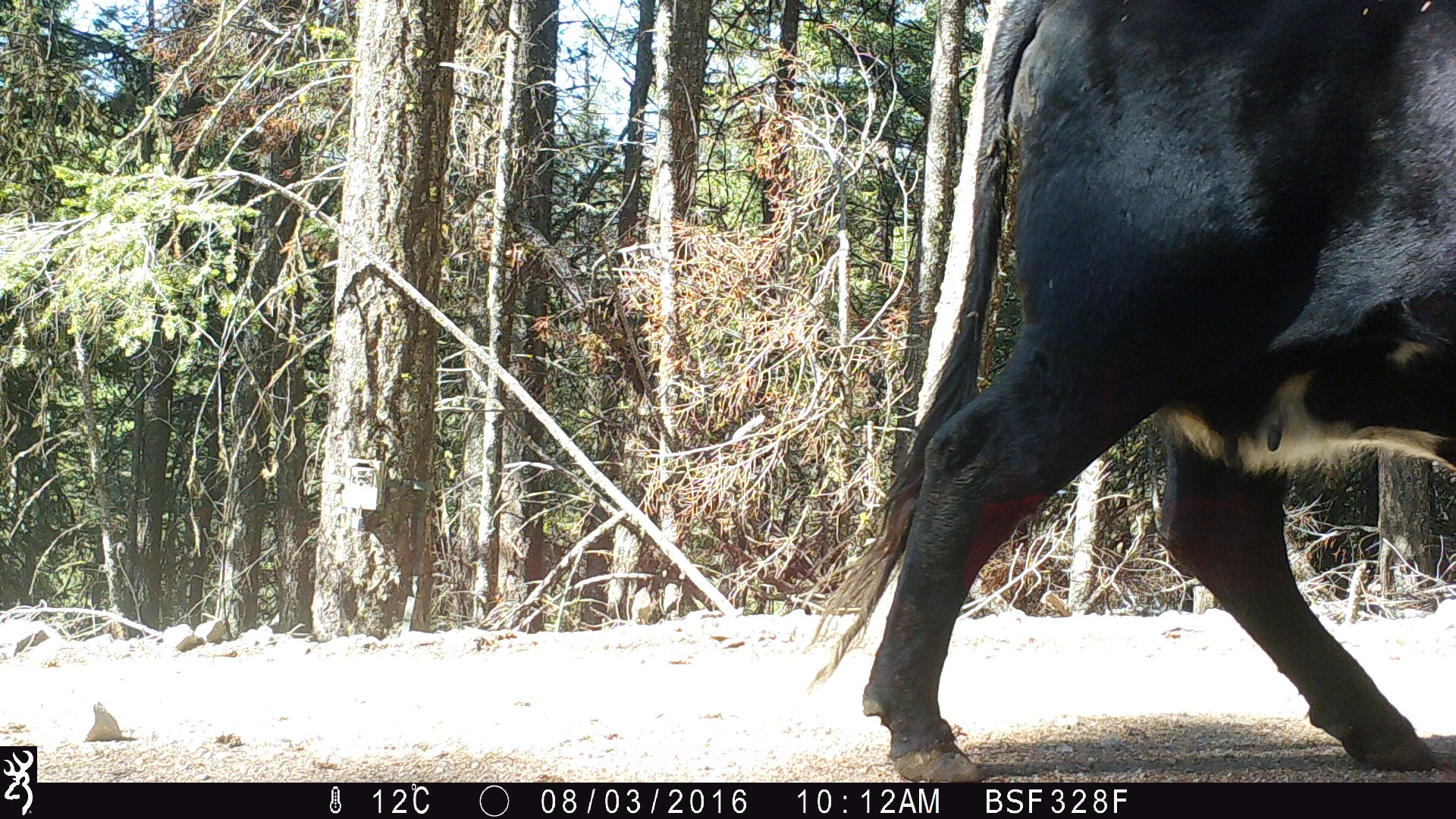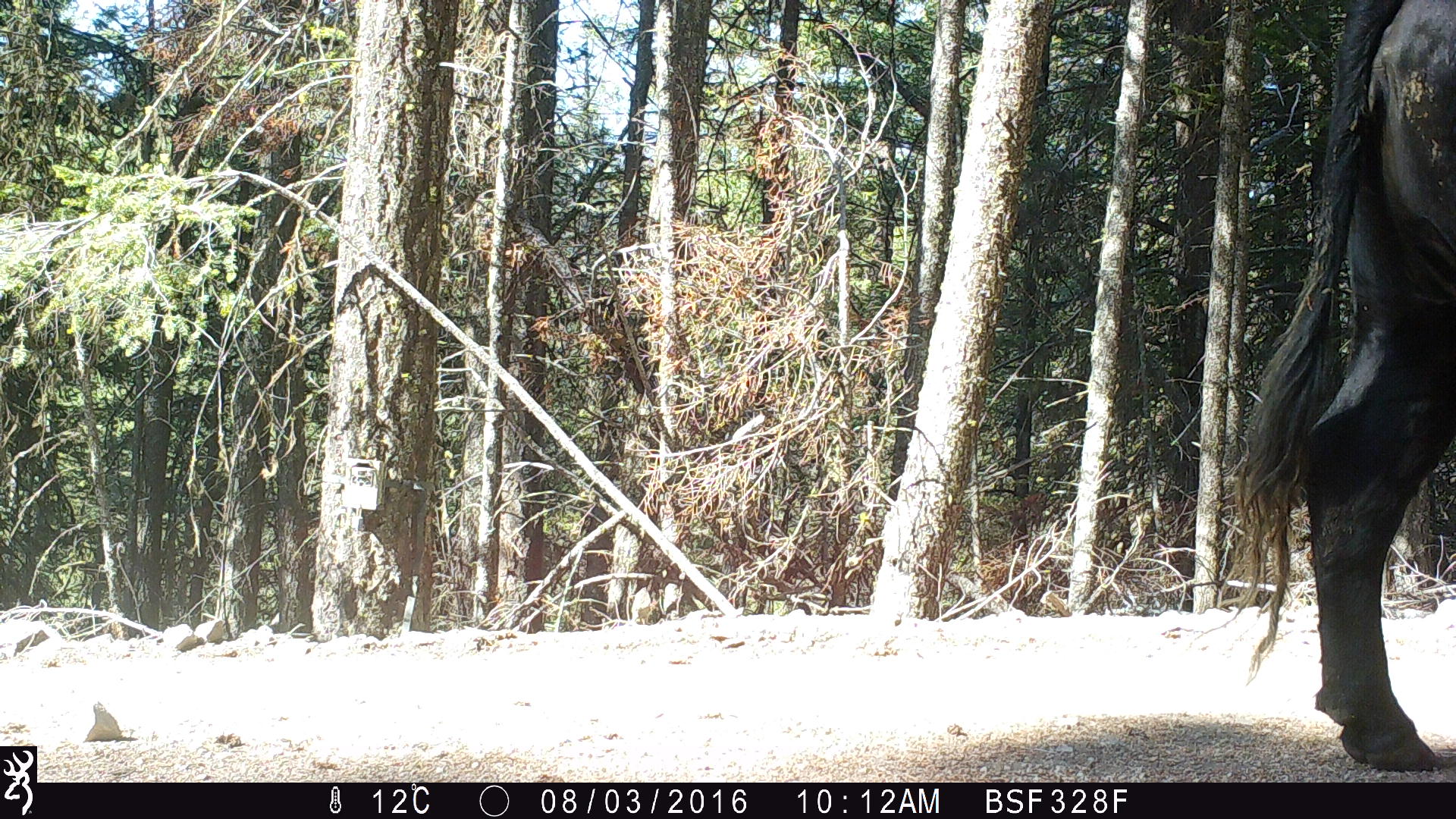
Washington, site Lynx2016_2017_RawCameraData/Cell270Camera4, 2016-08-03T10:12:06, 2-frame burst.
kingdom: Animalia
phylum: Chordata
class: Mammalia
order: Artiodactyla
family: Bovidae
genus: Bos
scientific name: Bos taurus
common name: domestic cattle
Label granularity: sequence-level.